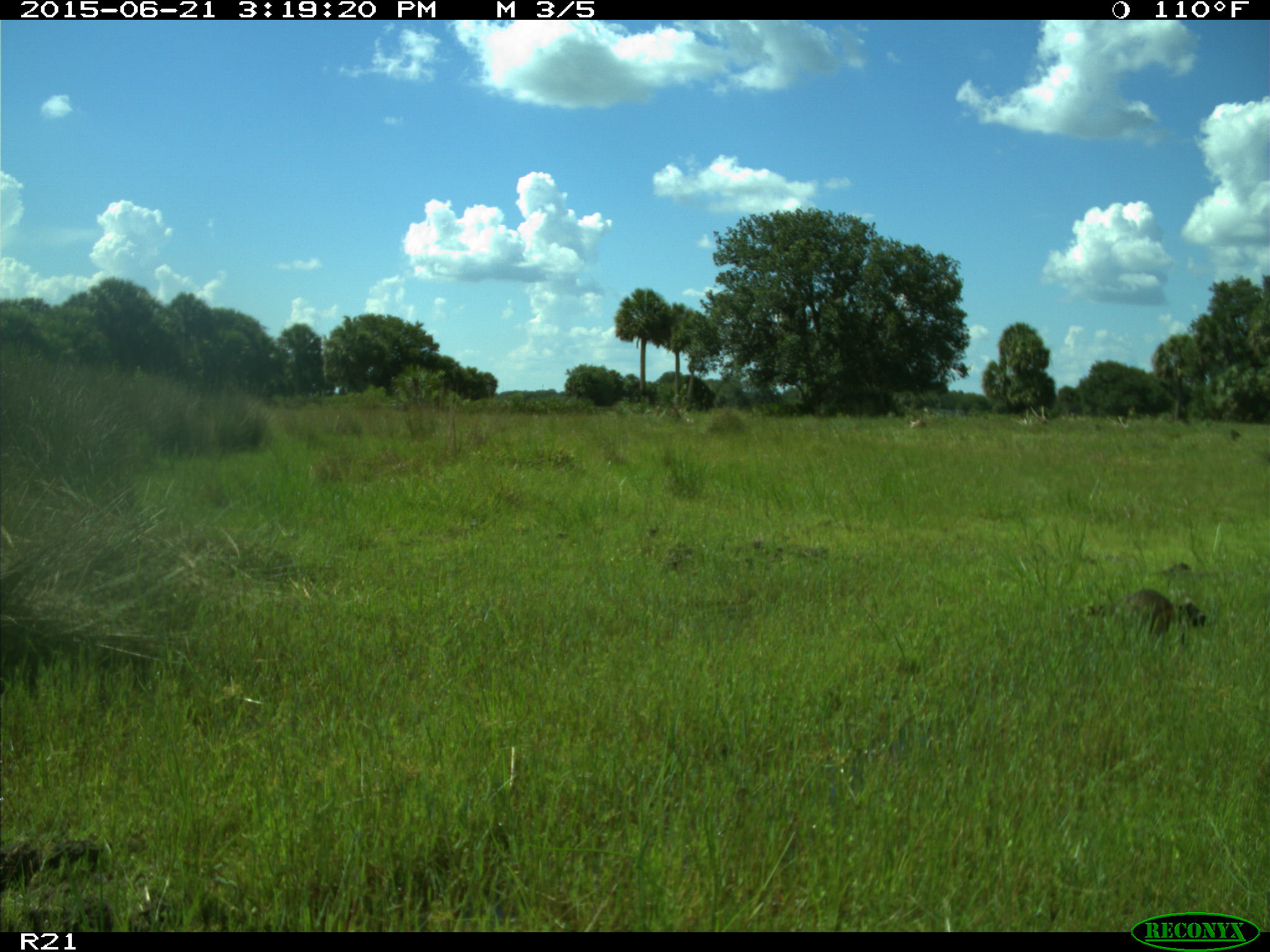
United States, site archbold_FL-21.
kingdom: Animalia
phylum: Chordata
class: Mammalia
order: Carnivora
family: Procyonidae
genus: Procyon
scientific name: Procyon lotor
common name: common raccoon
Procyon lotor (common raccoon).